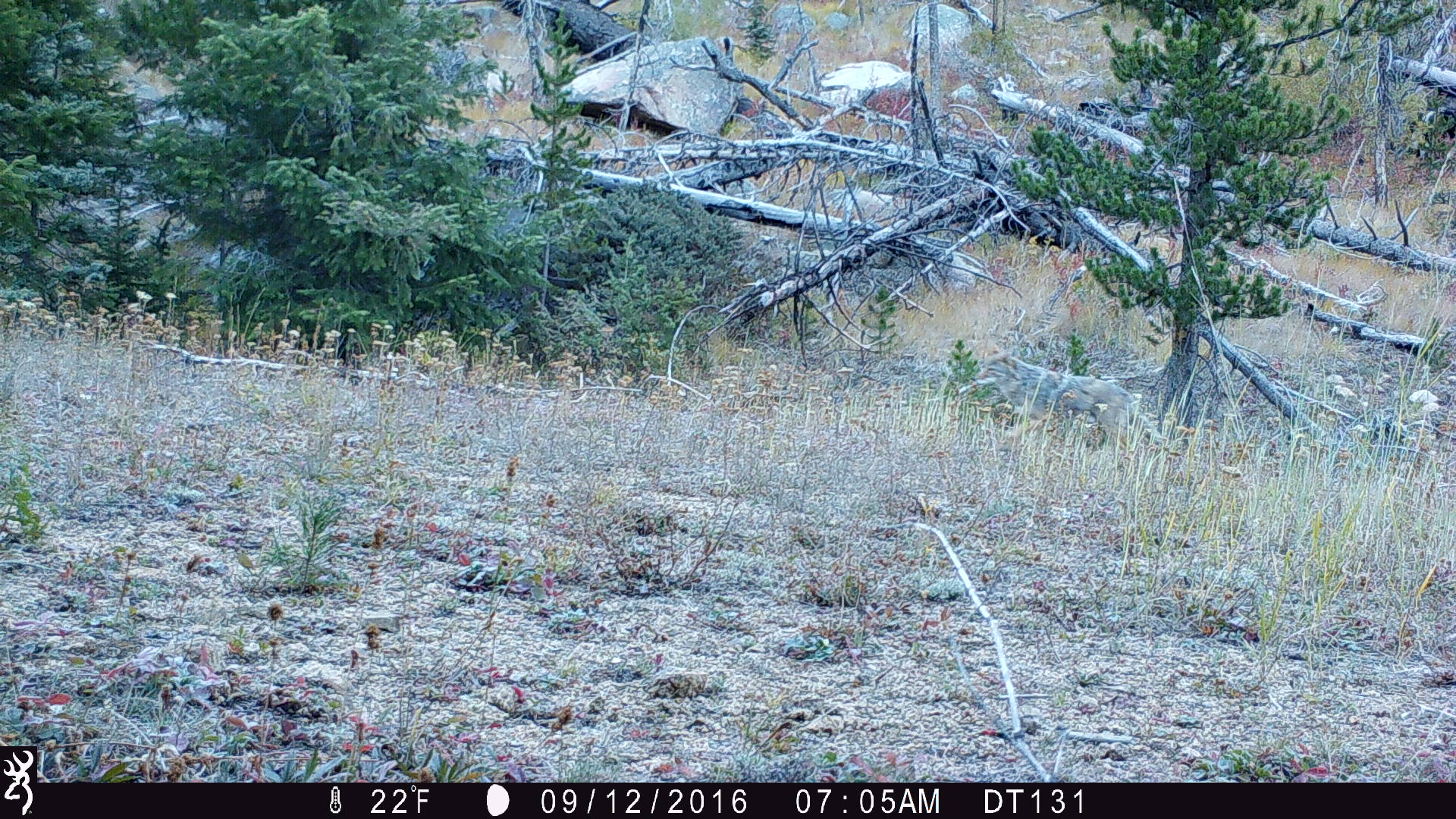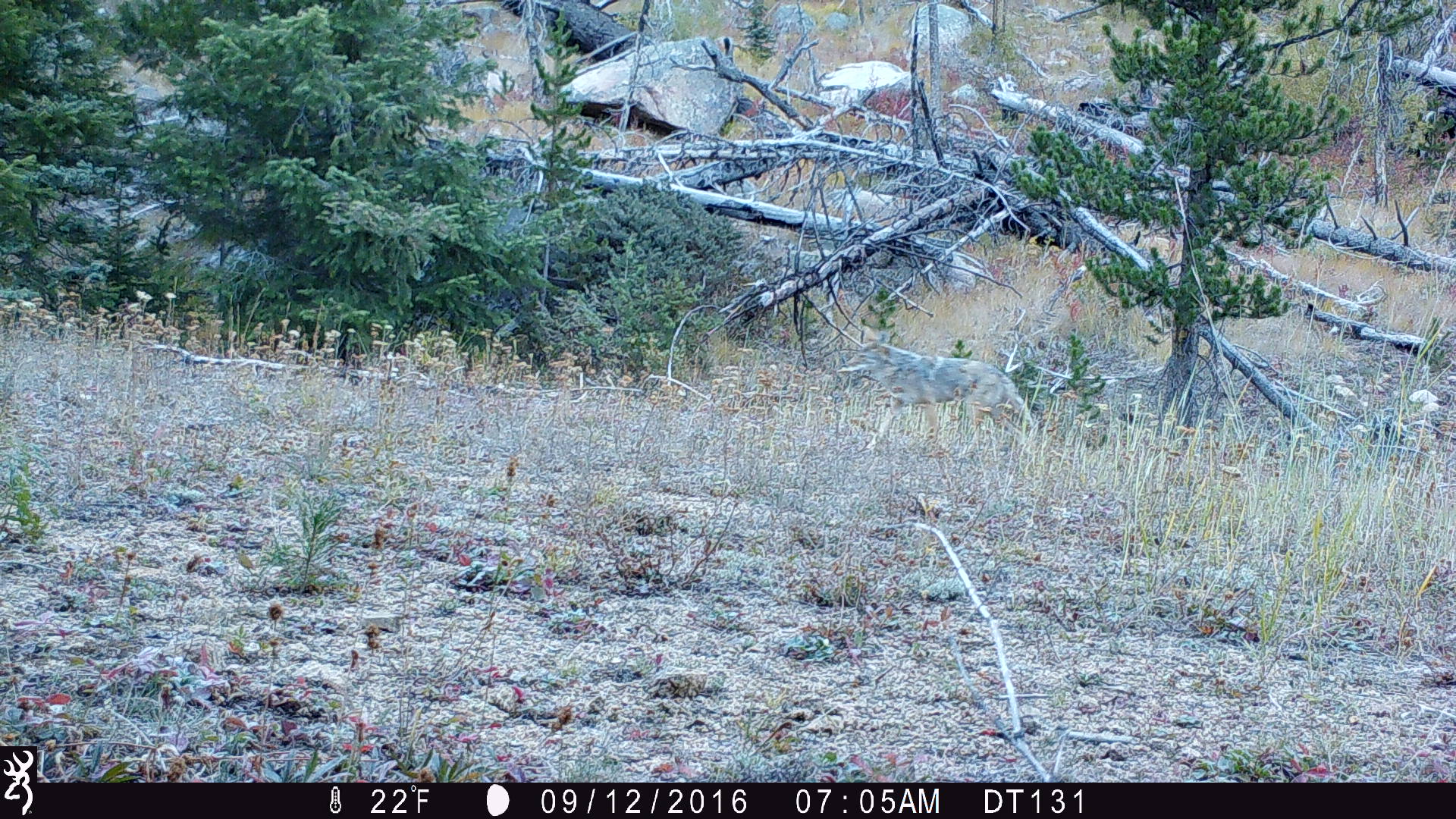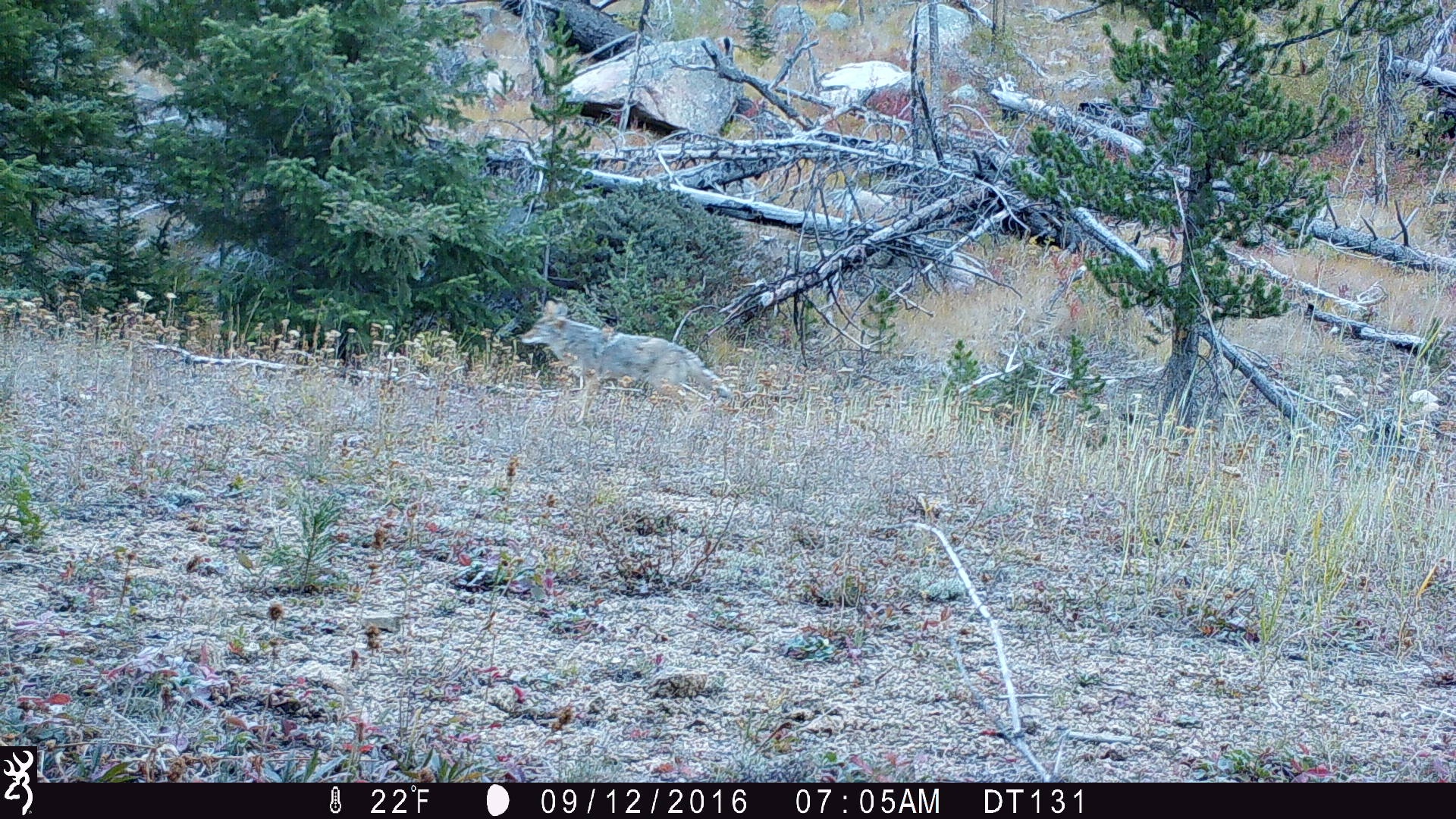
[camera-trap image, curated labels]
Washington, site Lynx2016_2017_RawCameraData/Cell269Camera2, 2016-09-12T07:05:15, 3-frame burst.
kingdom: Animalia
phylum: Chordata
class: Mammalia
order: Carnivora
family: Canidae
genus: Canis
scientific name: Canis latrans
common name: coyote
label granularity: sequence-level